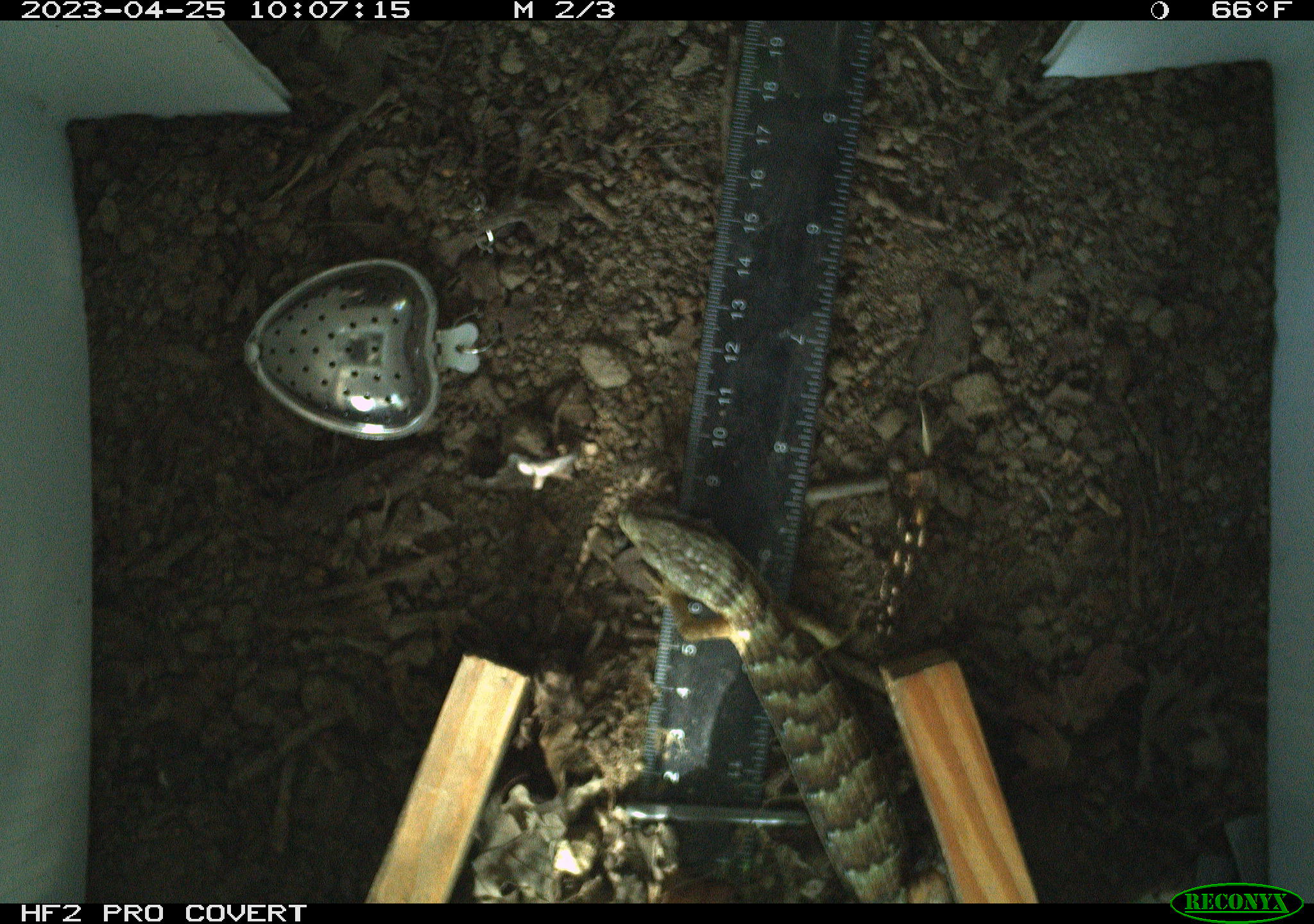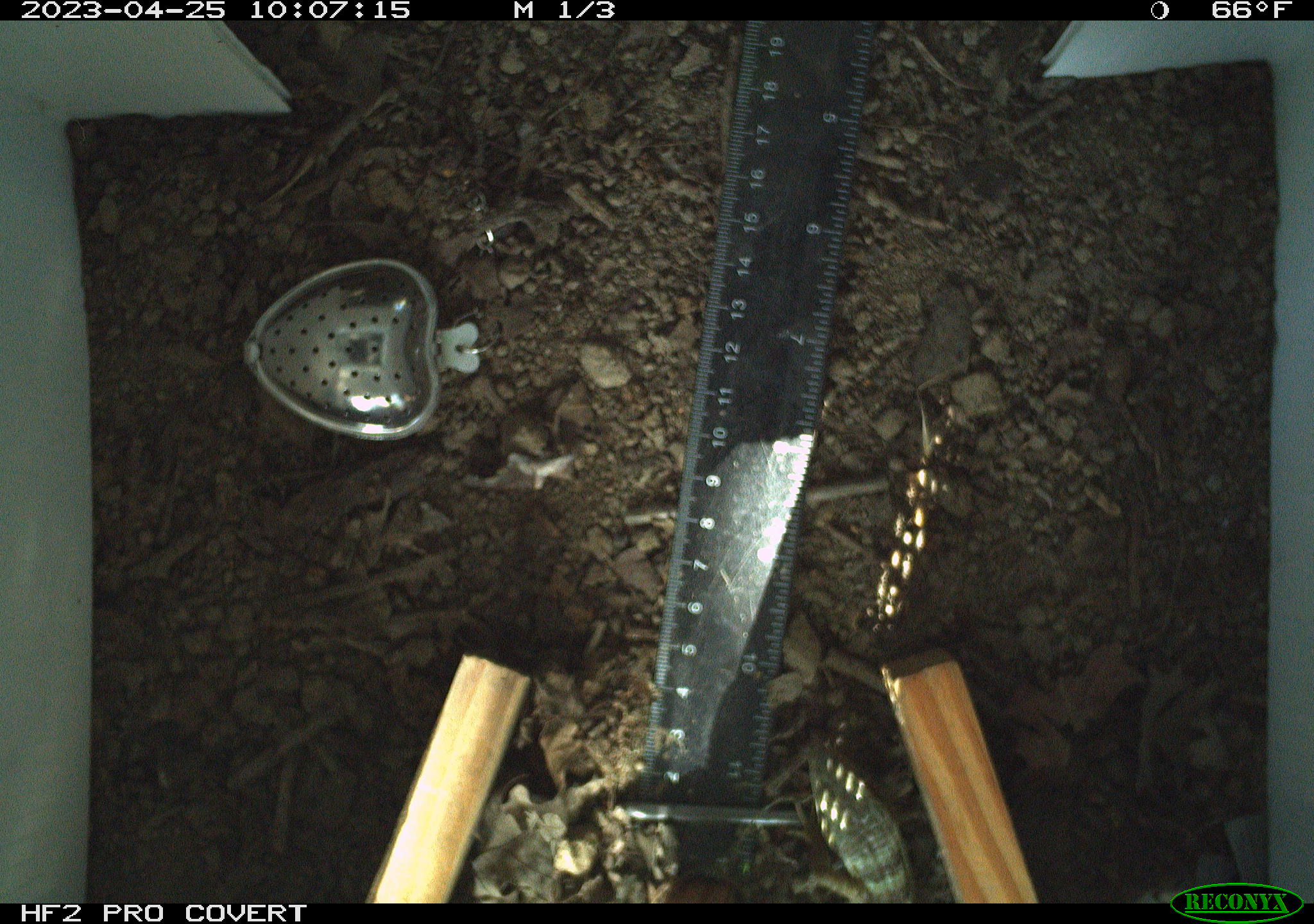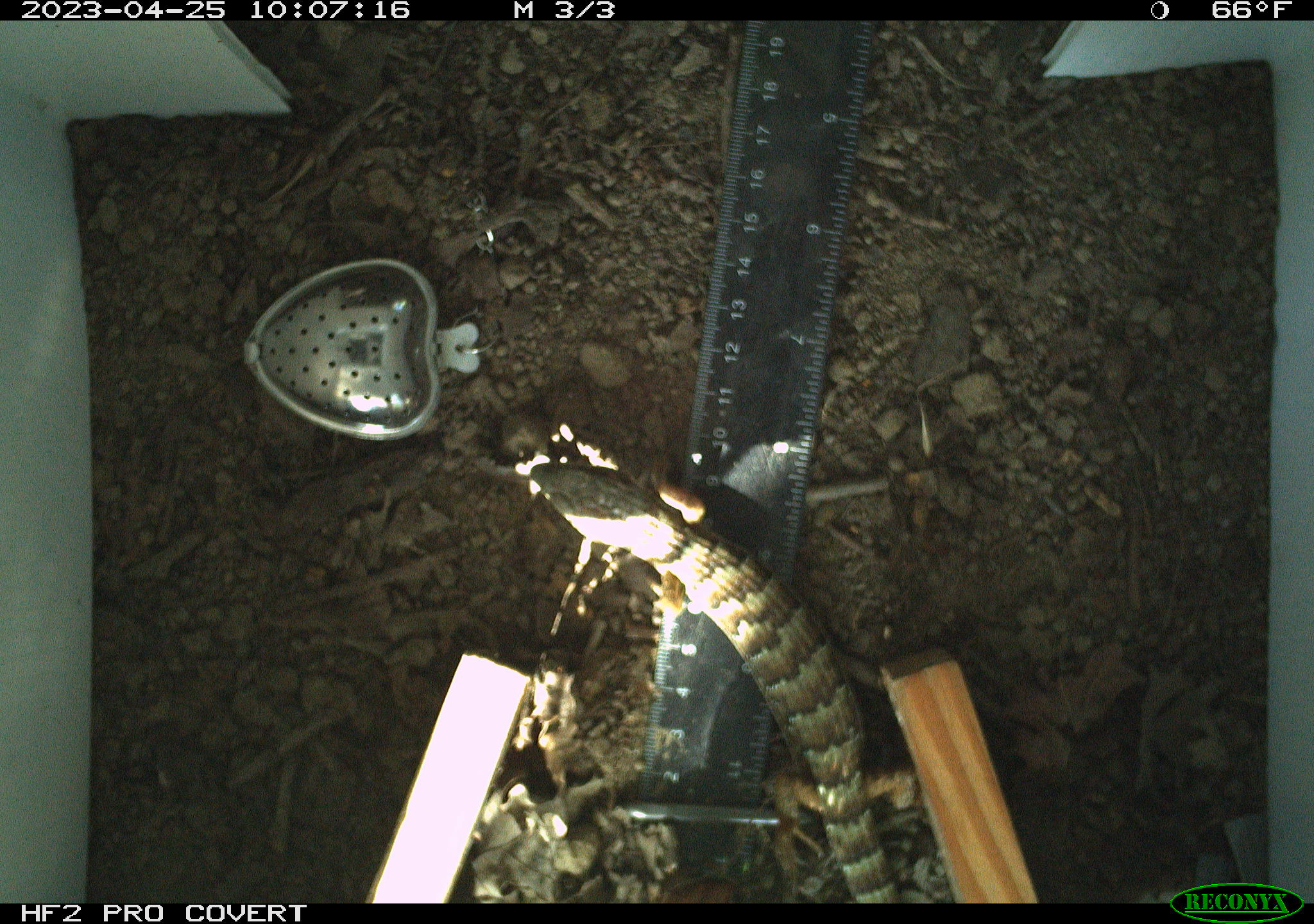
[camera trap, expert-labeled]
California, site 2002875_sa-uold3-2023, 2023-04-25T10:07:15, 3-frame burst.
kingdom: Animalia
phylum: Chordata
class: Reptilia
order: Squamata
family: Anguidae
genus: Elgaria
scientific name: Elgaria multicarinata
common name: southern alligator lizard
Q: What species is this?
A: Southern alligator lizard (Elgaria multicarinata).